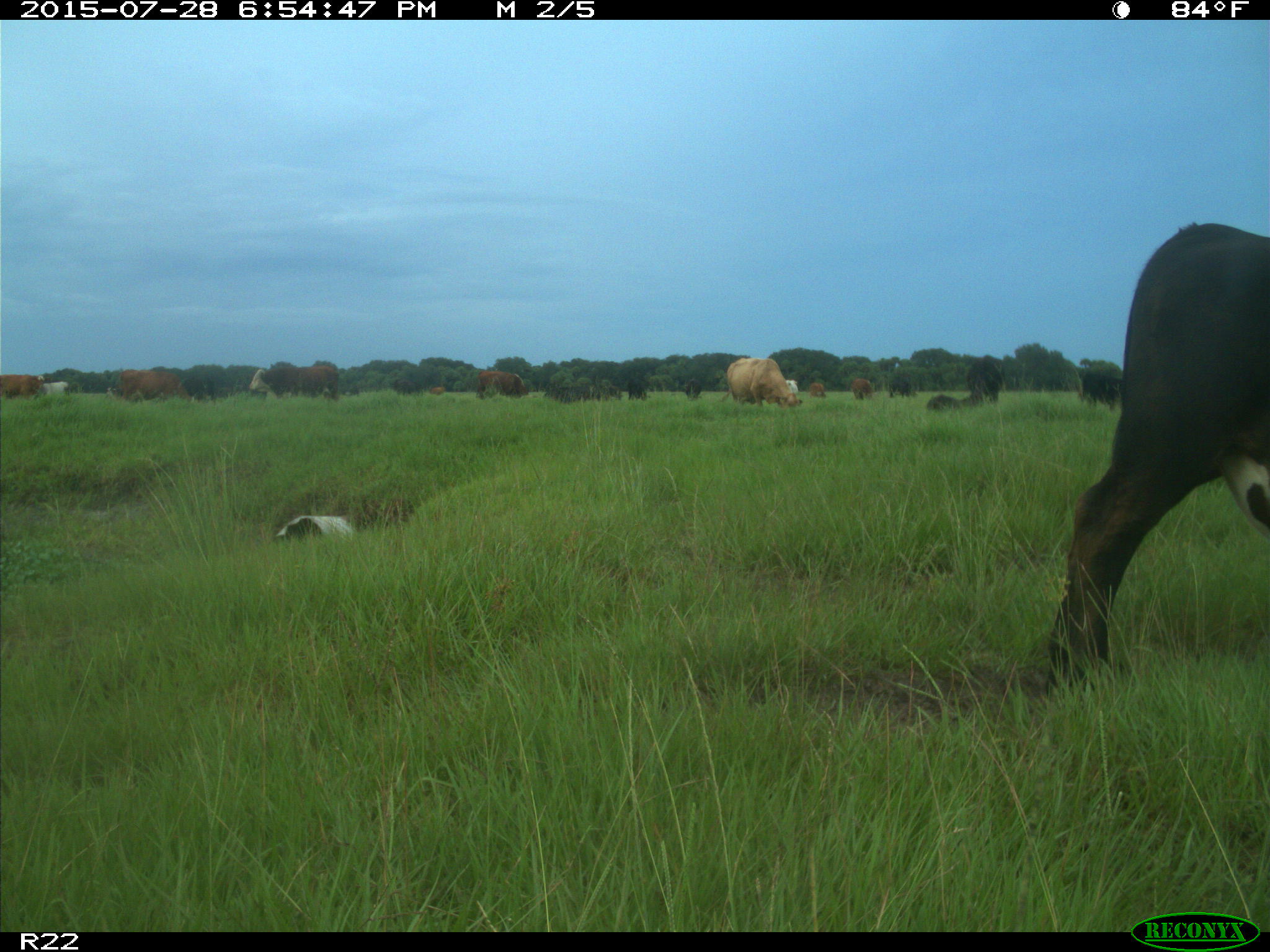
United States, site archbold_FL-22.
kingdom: Animalia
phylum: Chordata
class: Mammalia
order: Artiodactyla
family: Bovidae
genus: Bos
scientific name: Bos taurus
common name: domestic cow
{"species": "Bos taurus (domestic cow)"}